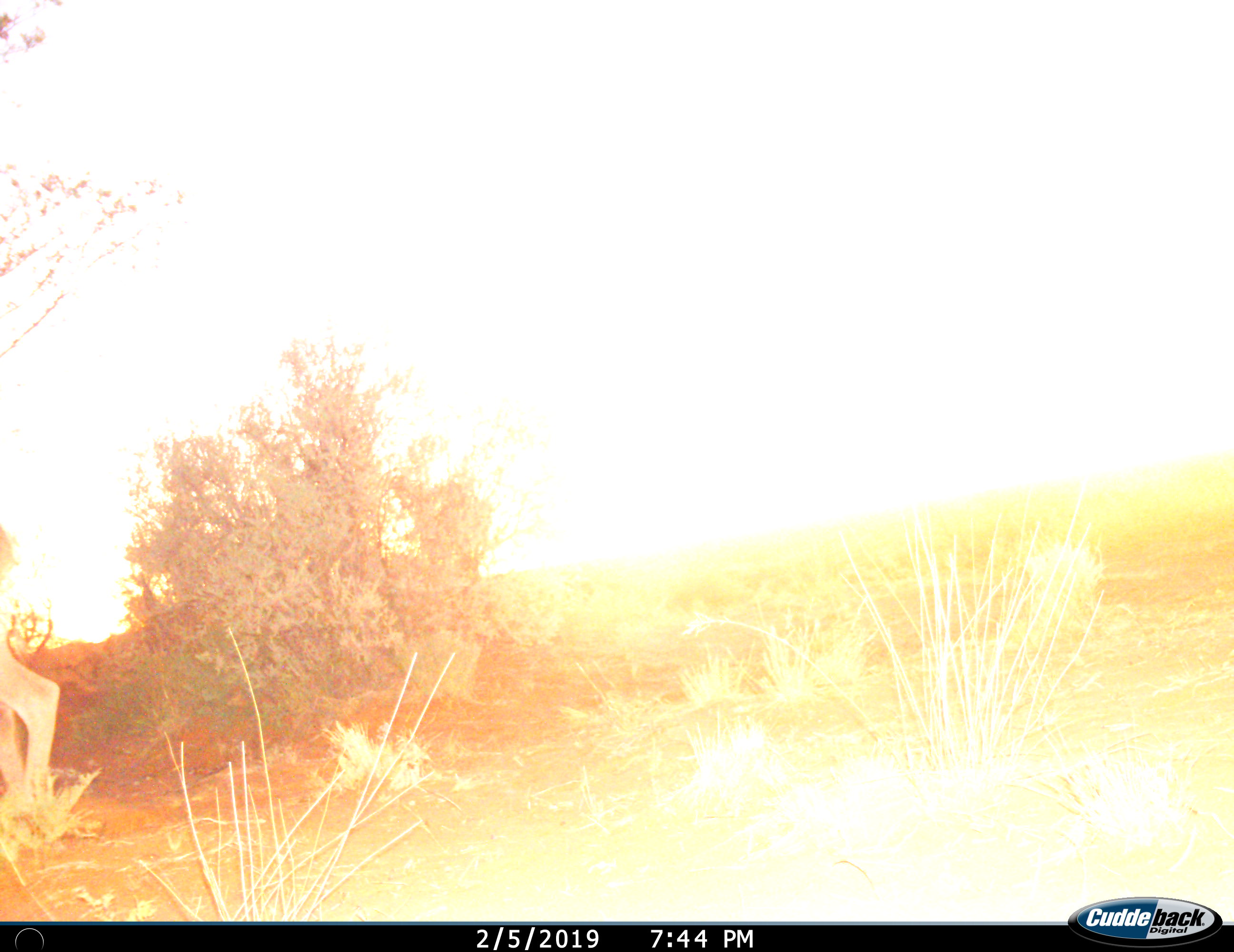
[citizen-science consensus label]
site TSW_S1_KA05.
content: unidentified animal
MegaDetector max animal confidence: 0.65